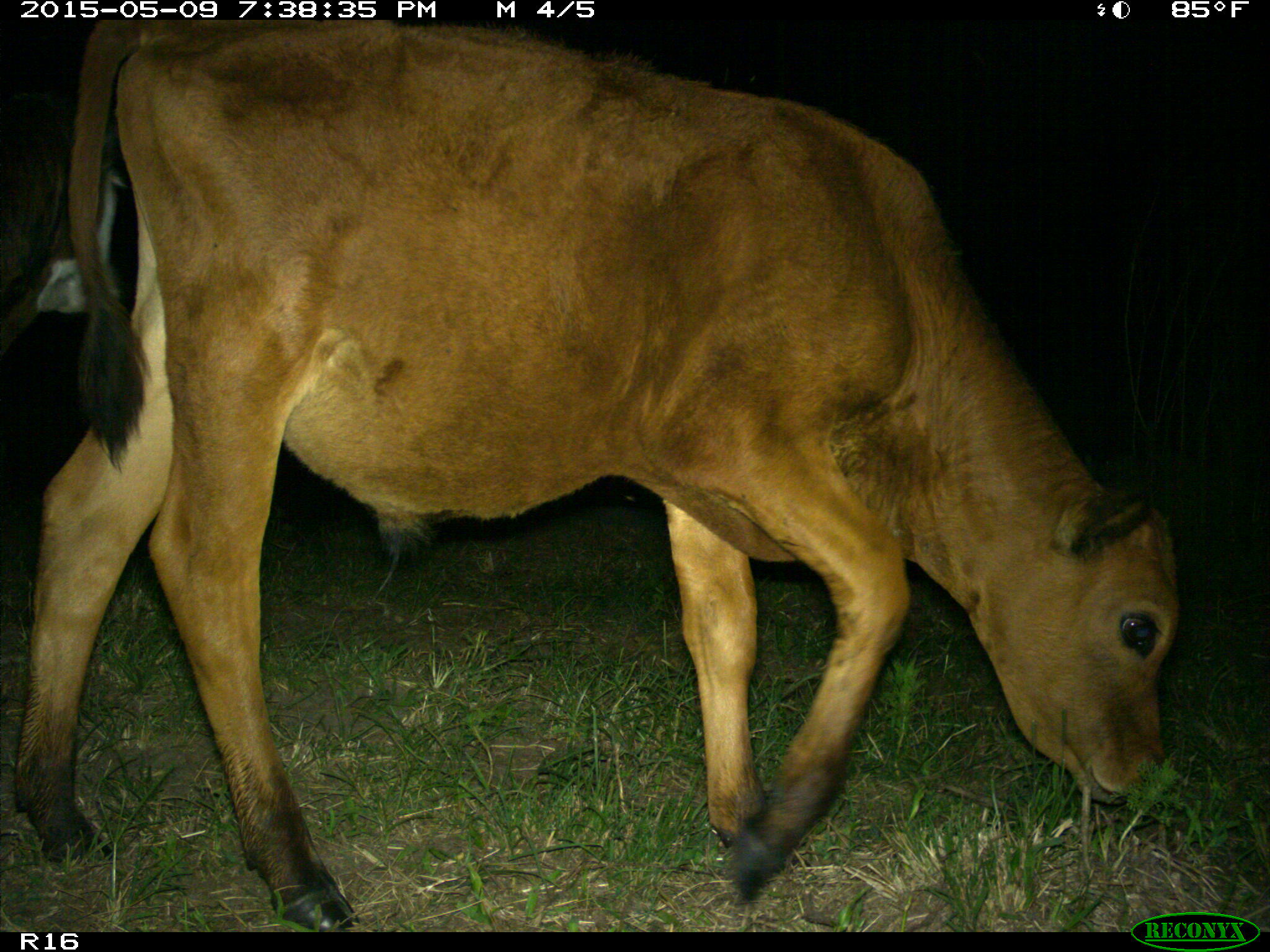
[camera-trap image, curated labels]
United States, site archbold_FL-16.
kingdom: Animalia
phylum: Chordata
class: Mammalia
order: Artiodactyla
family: Bovidae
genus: Bos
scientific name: Bos taurus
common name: domestic cow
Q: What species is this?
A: Bos taurus (domestic cow).